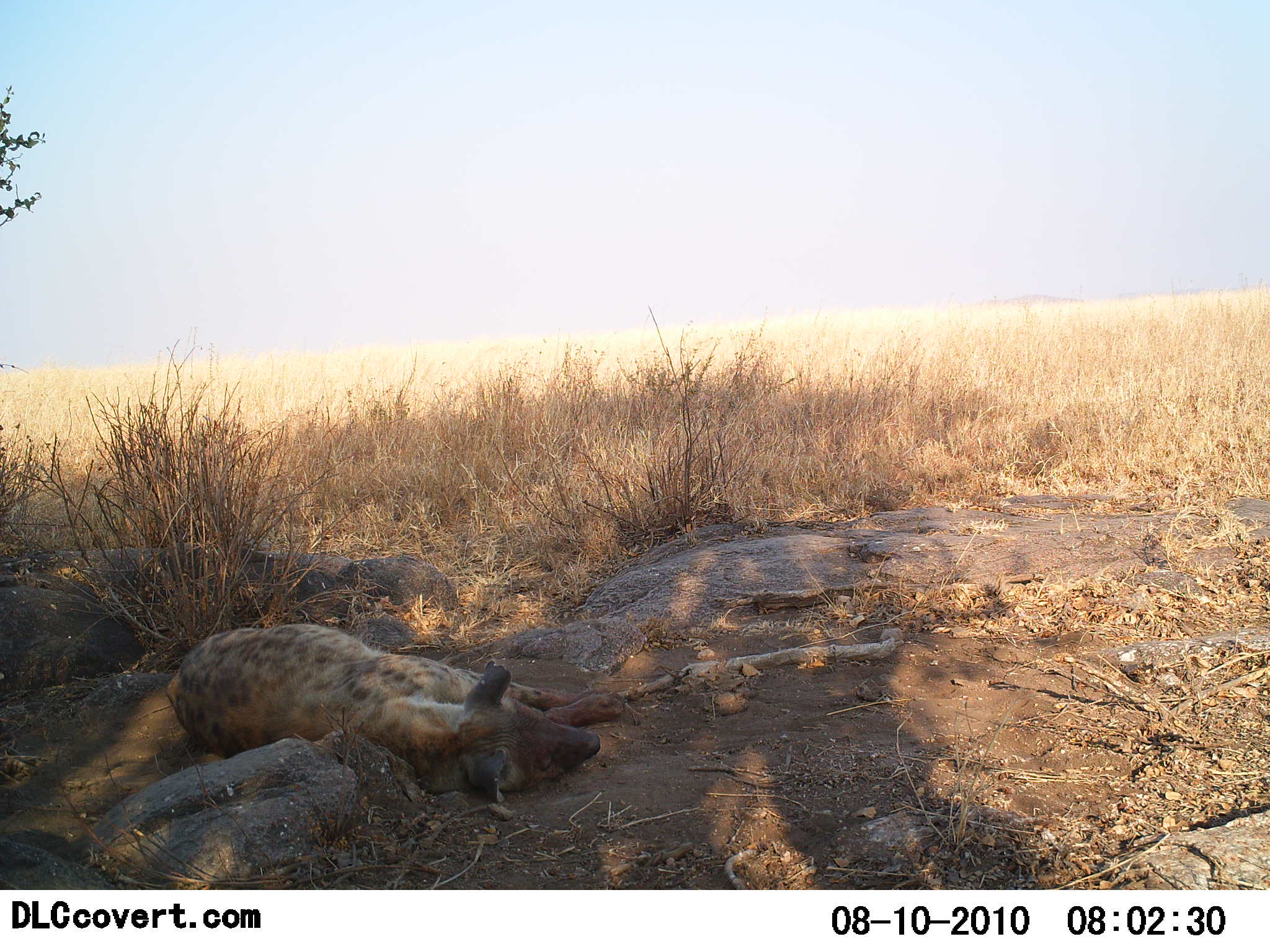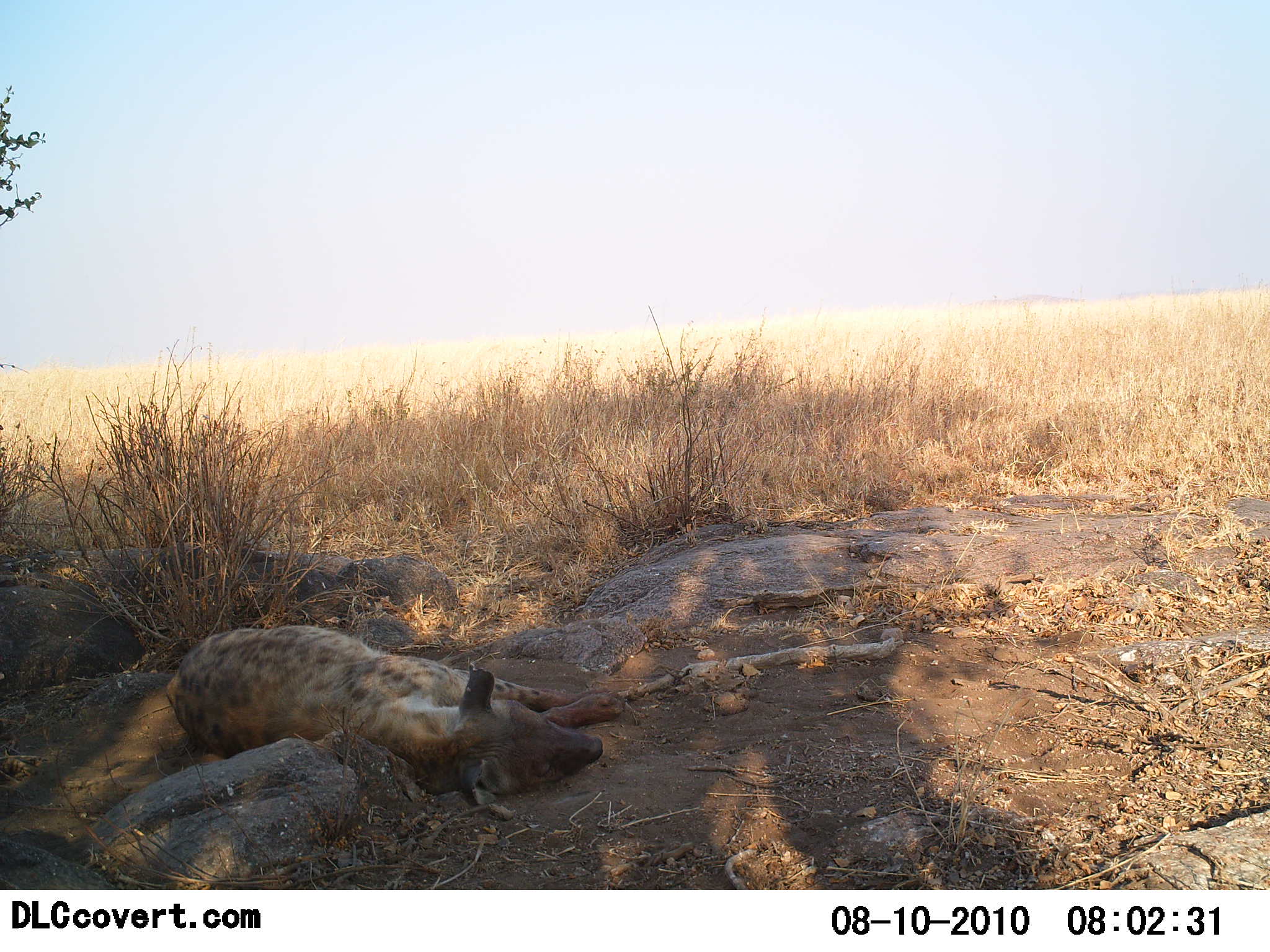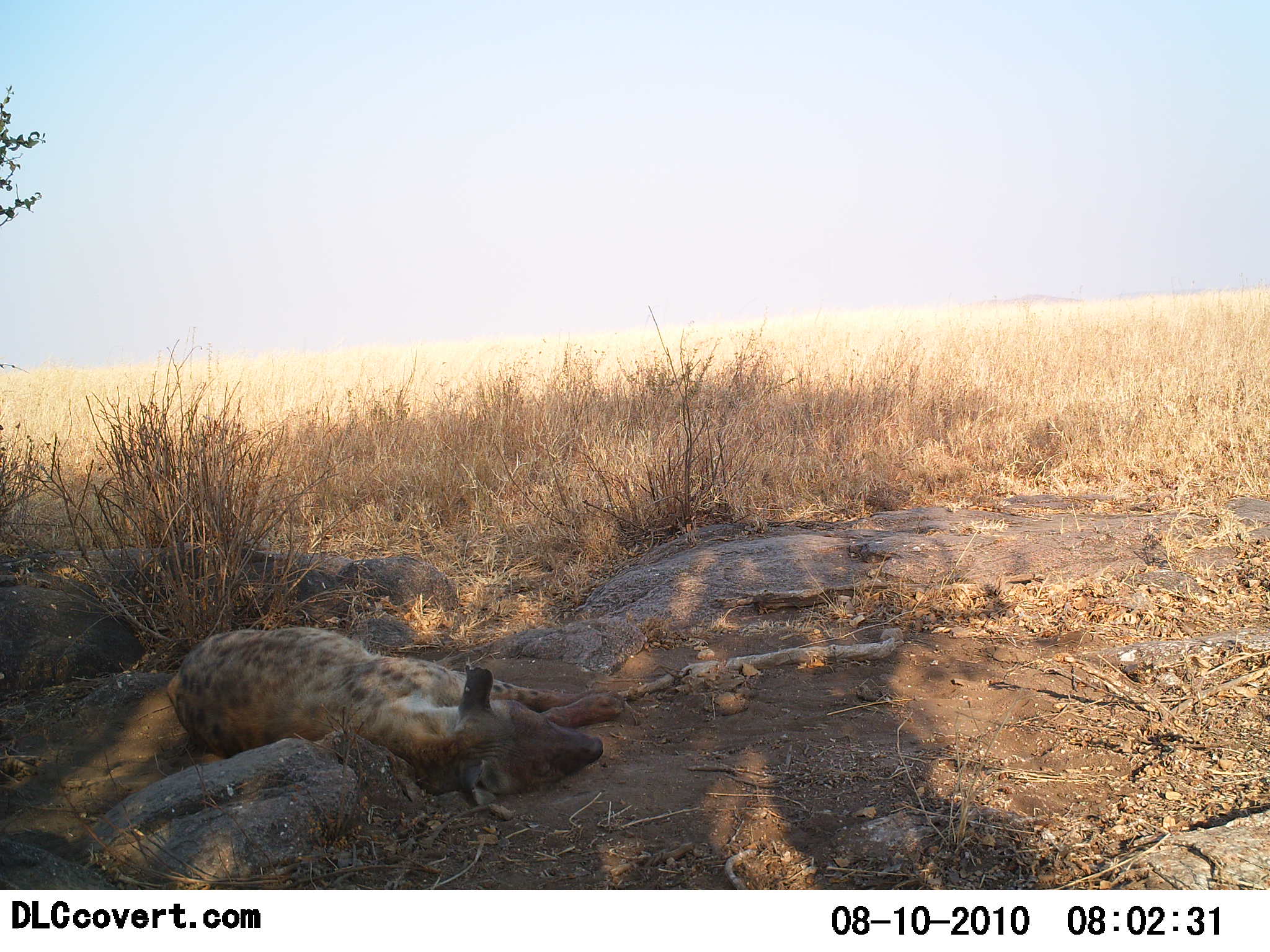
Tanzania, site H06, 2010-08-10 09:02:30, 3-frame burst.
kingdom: Animalia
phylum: Chordata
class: Mammalia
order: Carnivora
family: Hyaenidae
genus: Crocuta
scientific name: Crocuta crocuta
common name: spotted hyena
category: hyenaspotted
Hyenaspotted (spotted hyena) (Crocuta crocuta), count 1. Behavior (volunteer vote fractions): standing 5%, resting 95%, moving 0%, interacting 0%. Young present (vote fraction): 0%. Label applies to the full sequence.